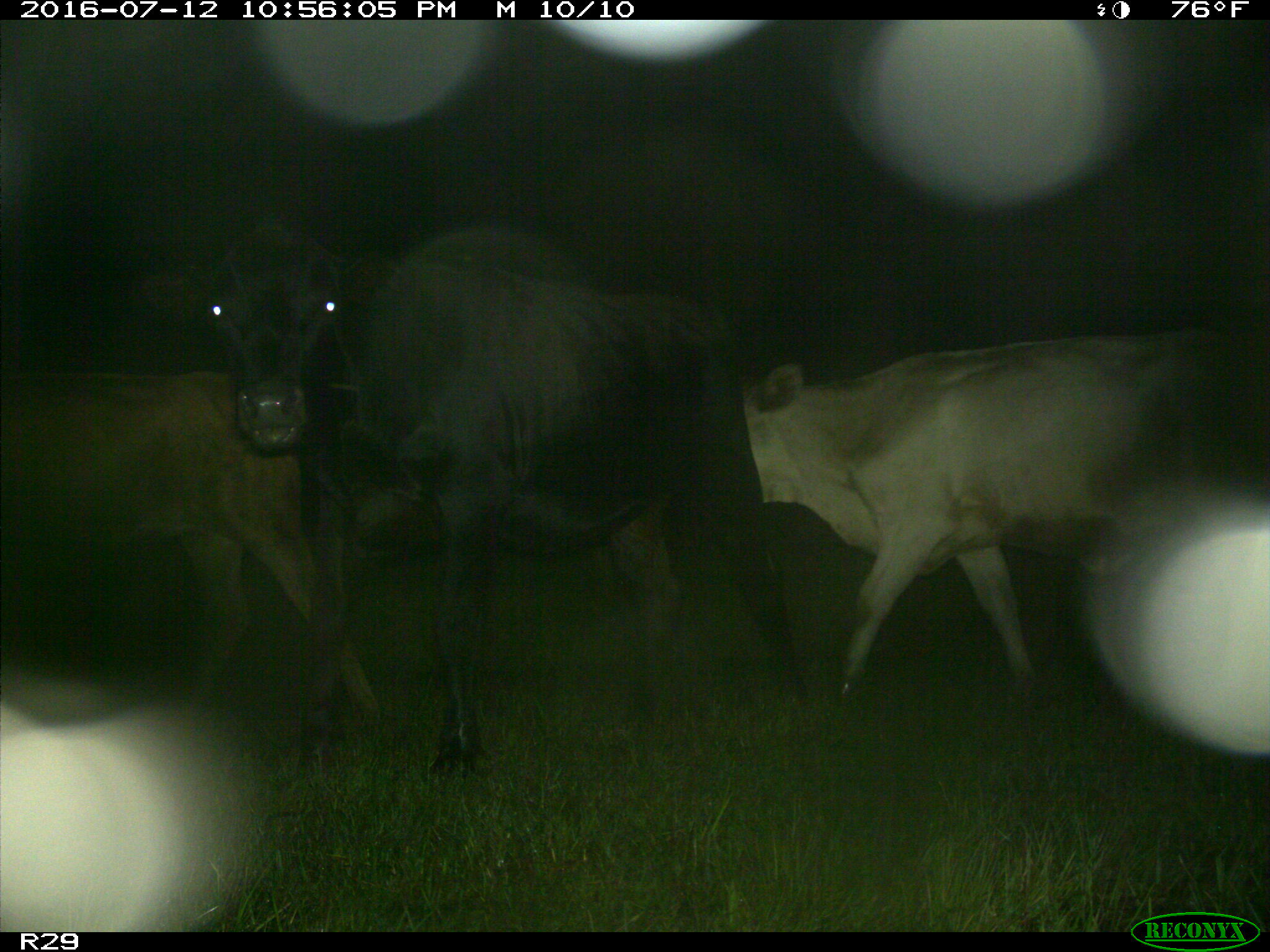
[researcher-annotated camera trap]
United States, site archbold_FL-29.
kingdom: Animalia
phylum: Chordata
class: Mammalia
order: Artiodactyla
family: Bovidae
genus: Bos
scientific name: Bos taurus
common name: domestic cow